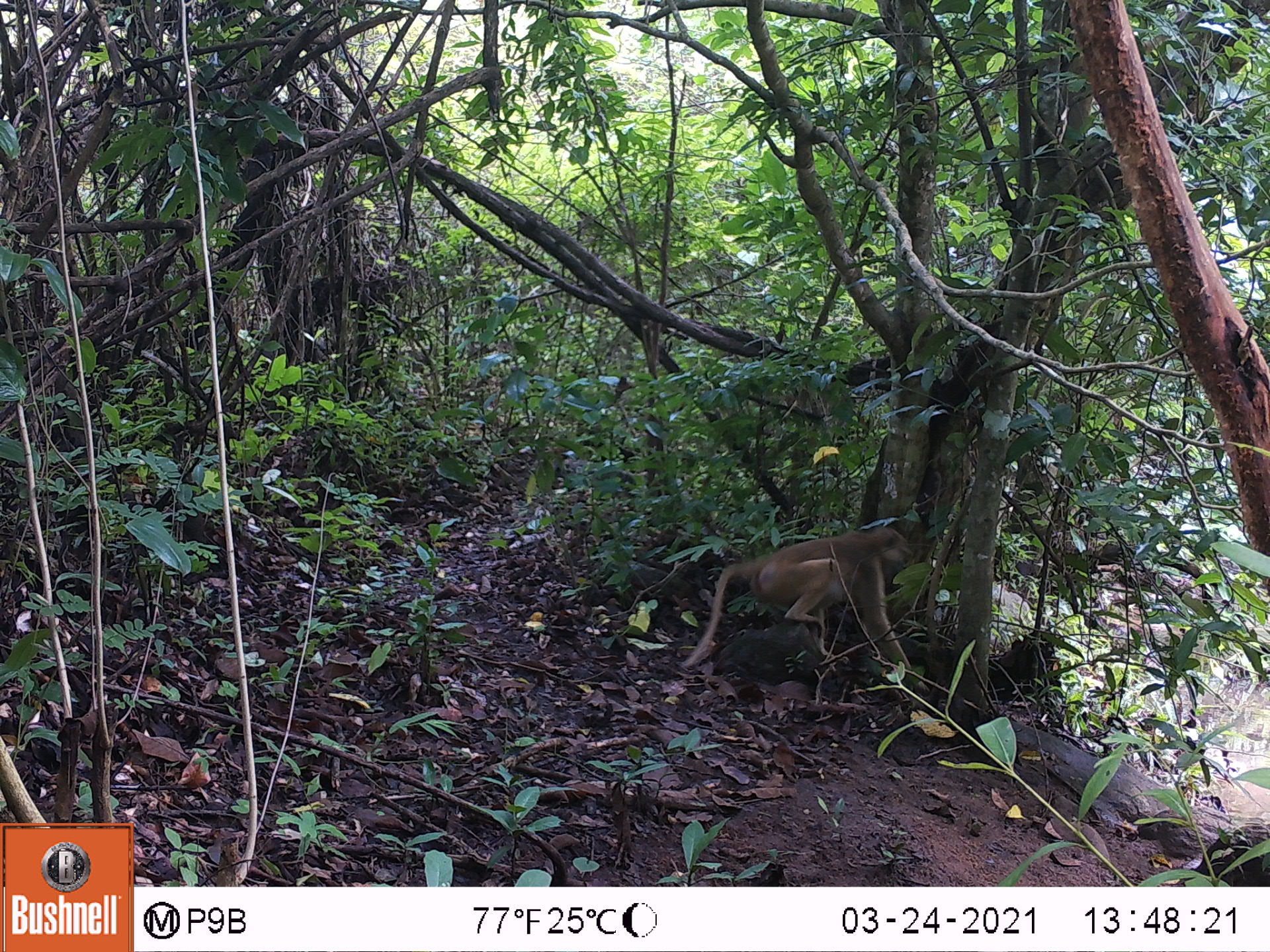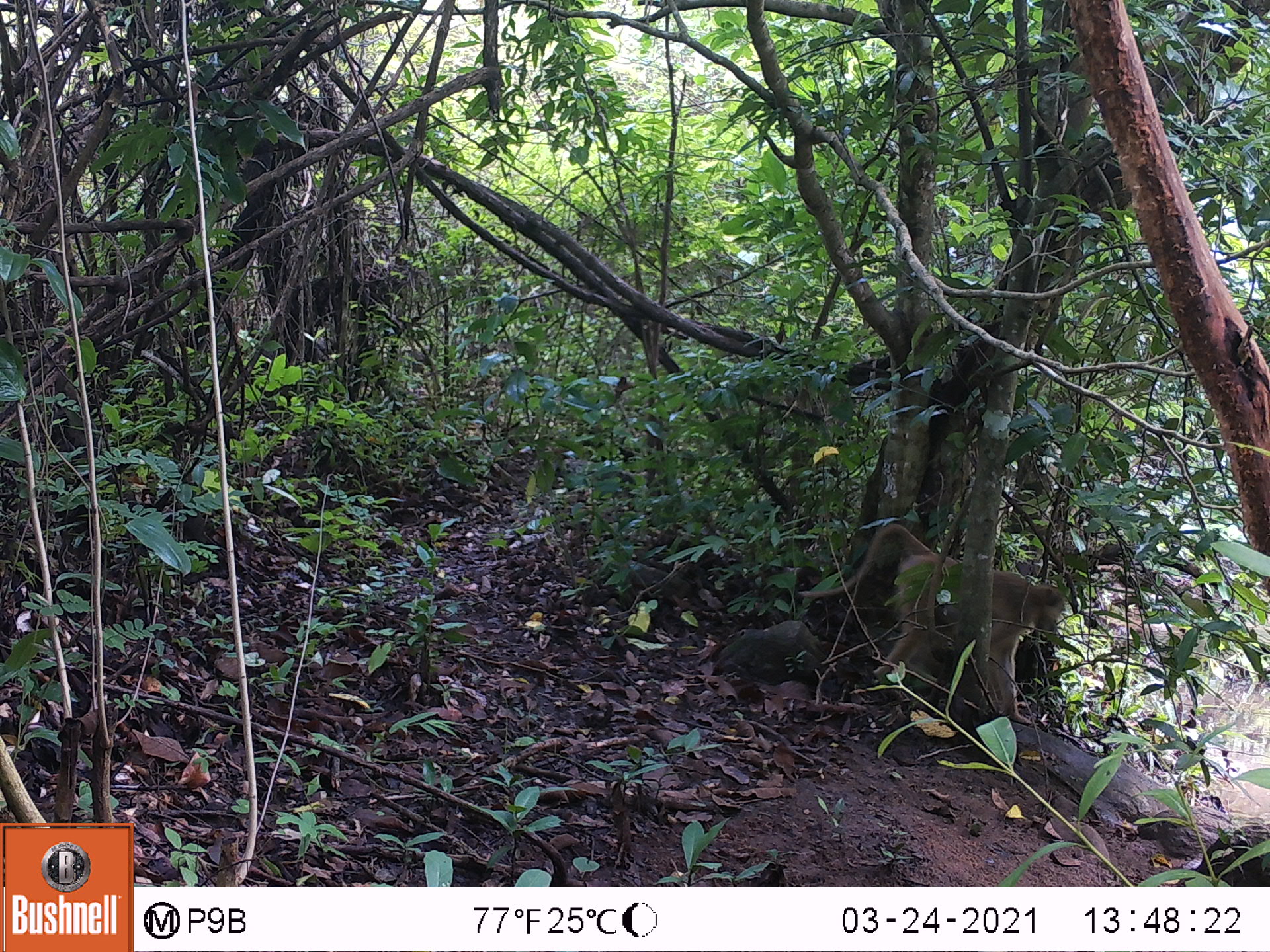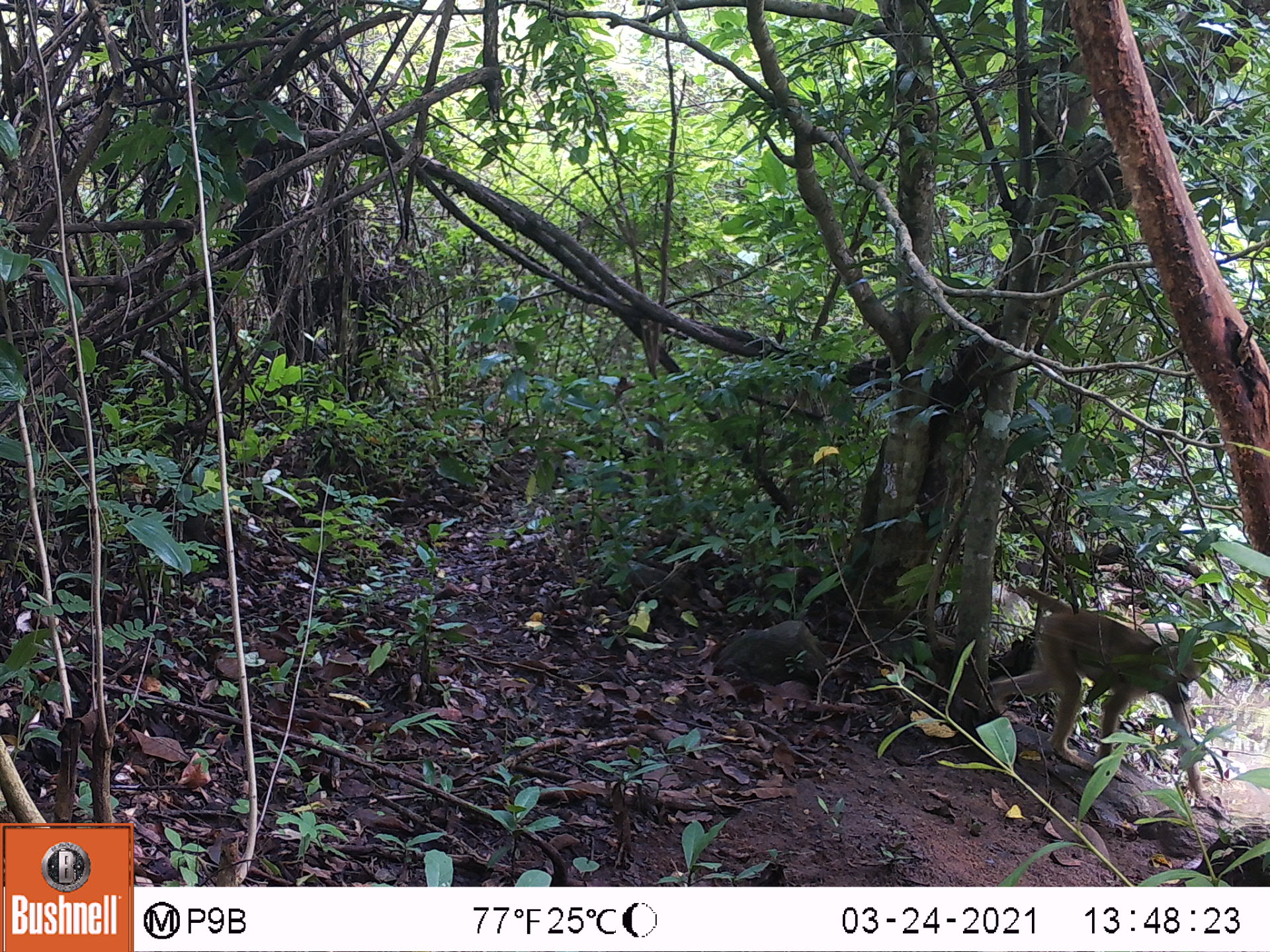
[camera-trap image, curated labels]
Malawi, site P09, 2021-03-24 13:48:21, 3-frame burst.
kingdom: Animalia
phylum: Chordata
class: Mammalia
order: Primates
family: Cercopithecidae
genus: Papio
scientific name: Papio cynocephalus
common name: yellow baboon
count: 1